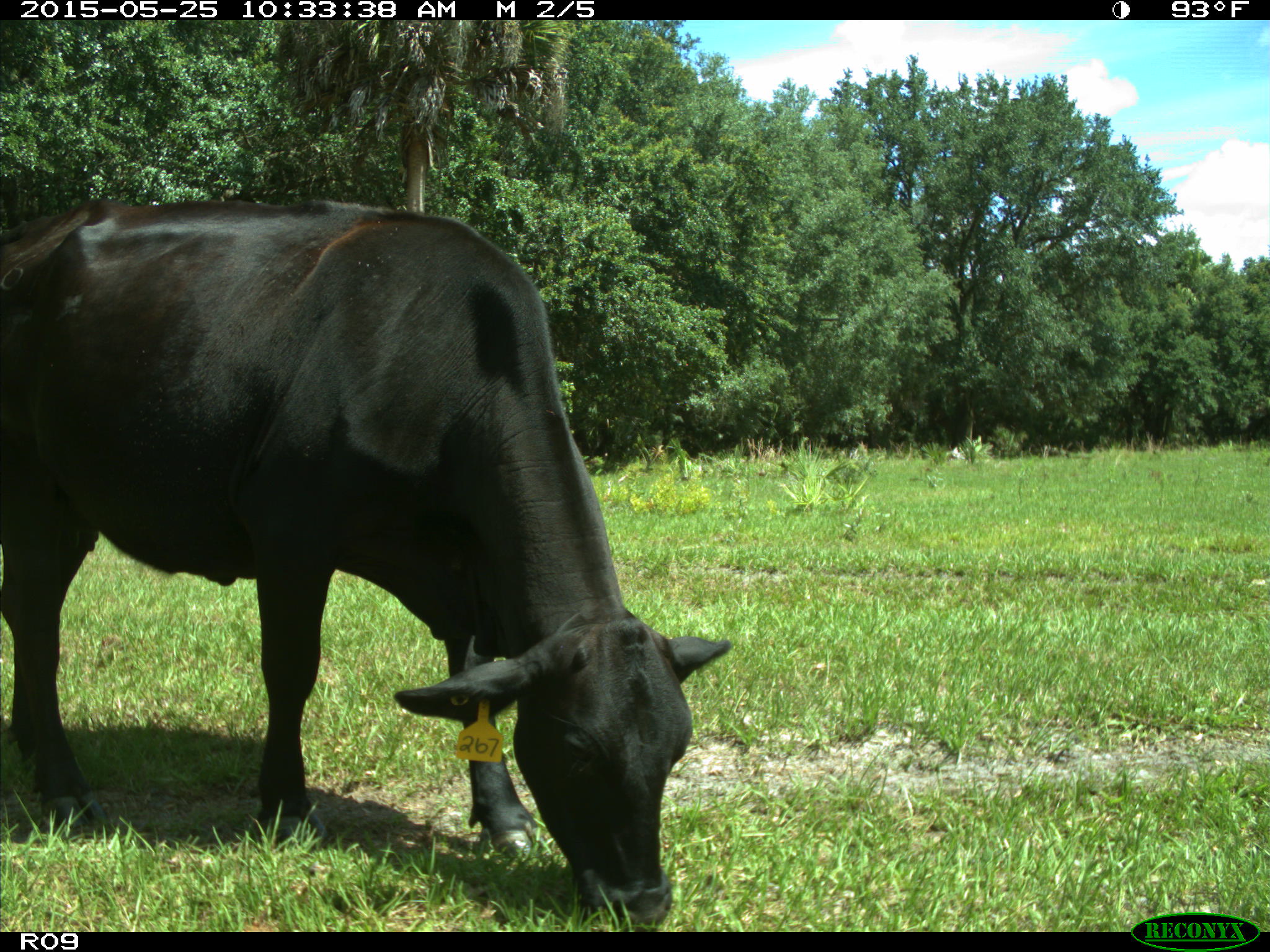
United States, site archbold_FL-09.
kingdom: Animalia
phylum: Chordata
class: Mammalia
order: Artiodactyla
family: Bovidae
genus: Bos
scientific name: Bos taurus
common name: domestic cow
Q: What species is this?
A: Bos taurus (domestic cow).